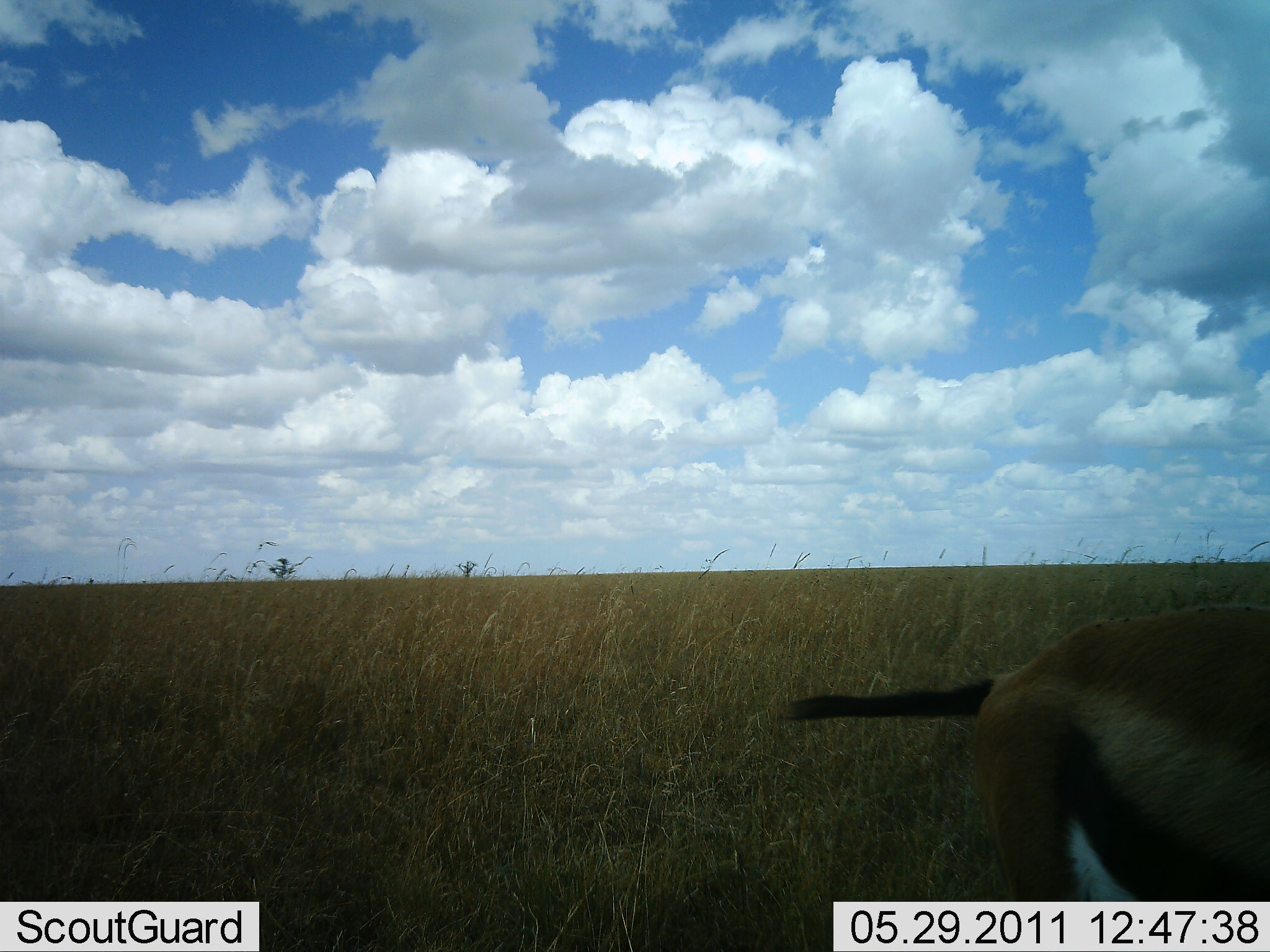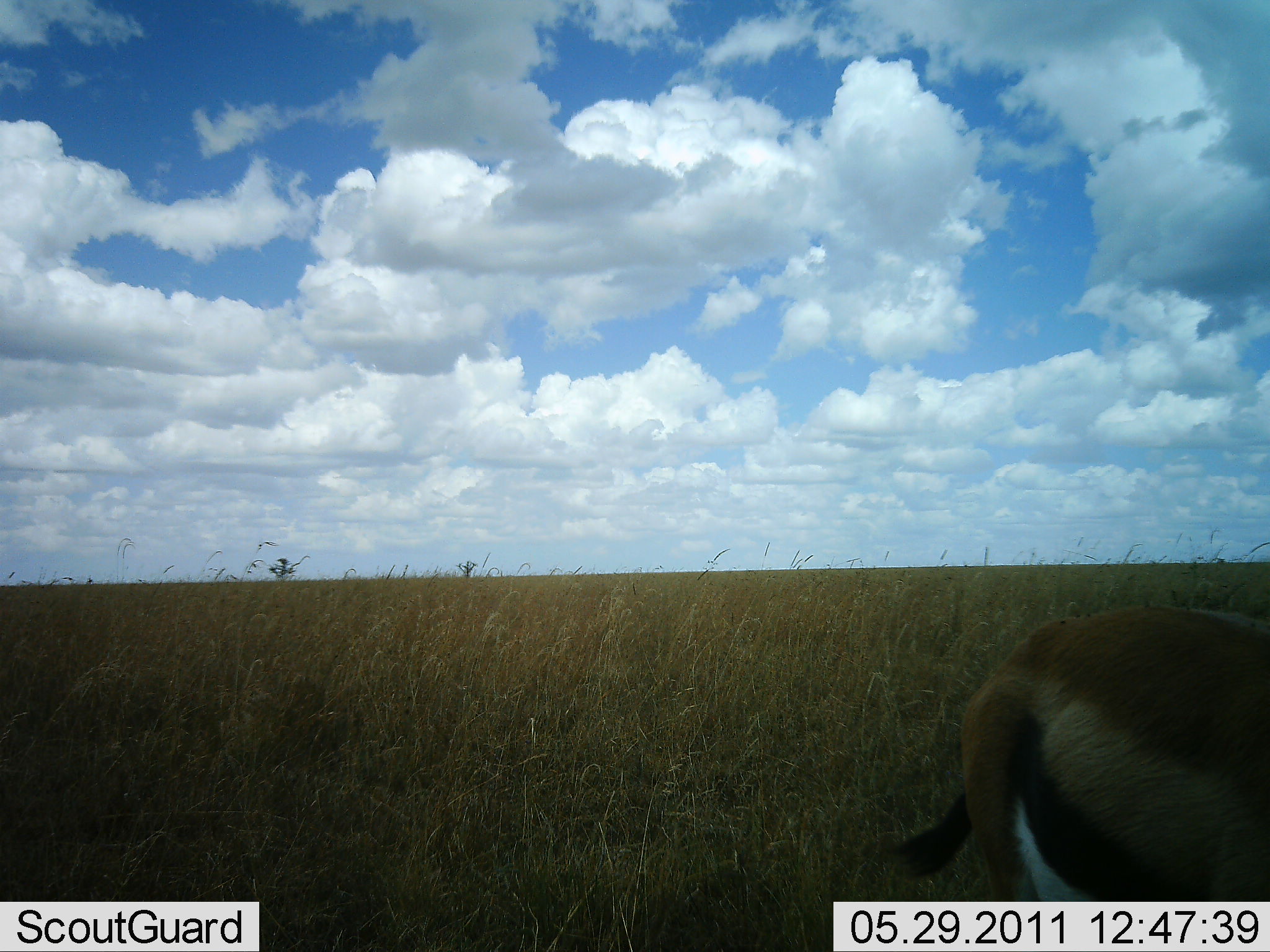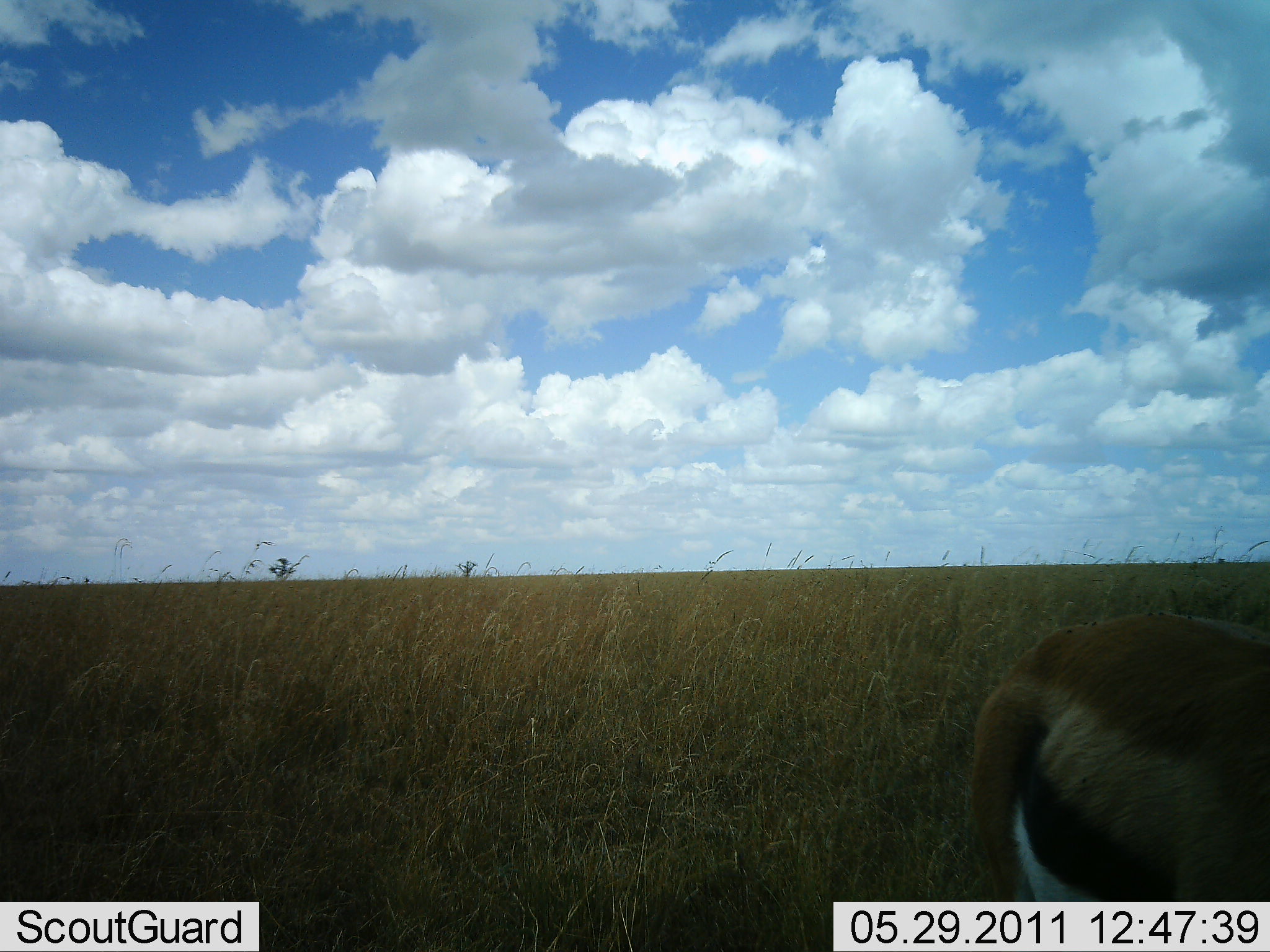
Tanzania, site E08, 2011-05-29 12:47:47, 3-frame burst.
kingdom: Animalia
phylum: Chordata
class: Mammalia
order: Artiodactyla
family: Bovidae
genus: Eudorcas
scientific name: Eudorcas thomsonii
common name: thomson's gazelle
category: gazellethomsons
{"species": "gazellethomsons (thomson's gazelle) (Eudorcas thomsonii)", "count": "1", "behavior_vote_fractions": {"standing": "67%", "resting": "0%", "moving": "25%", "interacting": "0%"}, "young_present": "0%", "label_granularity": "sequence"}